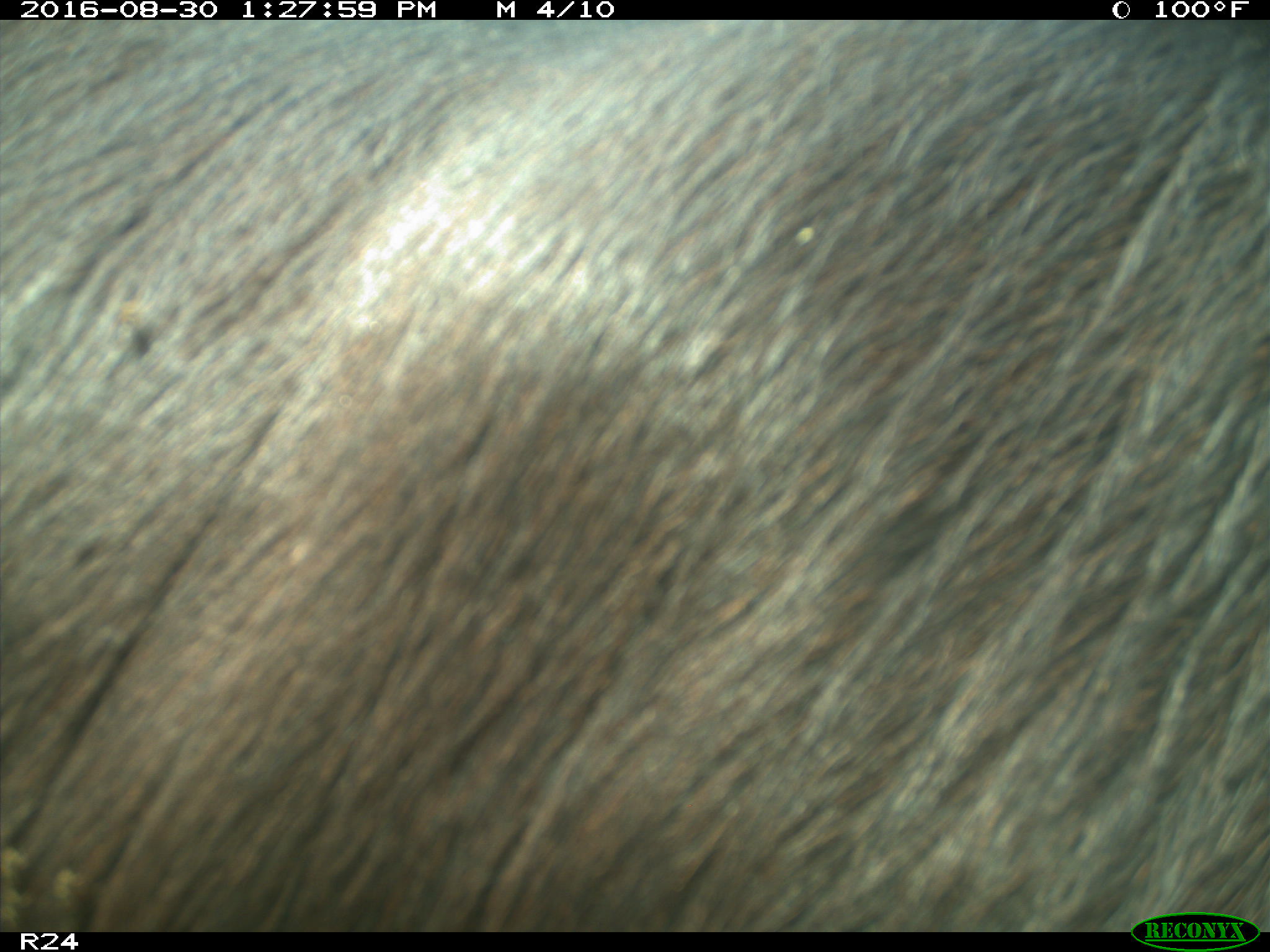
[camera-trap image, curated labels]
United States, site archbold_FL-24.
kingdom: Animalia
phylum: Chordata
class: Mammalia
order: Artiodactyla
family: Bovidae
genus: Bos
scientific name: Bos taurus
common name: domestic cow